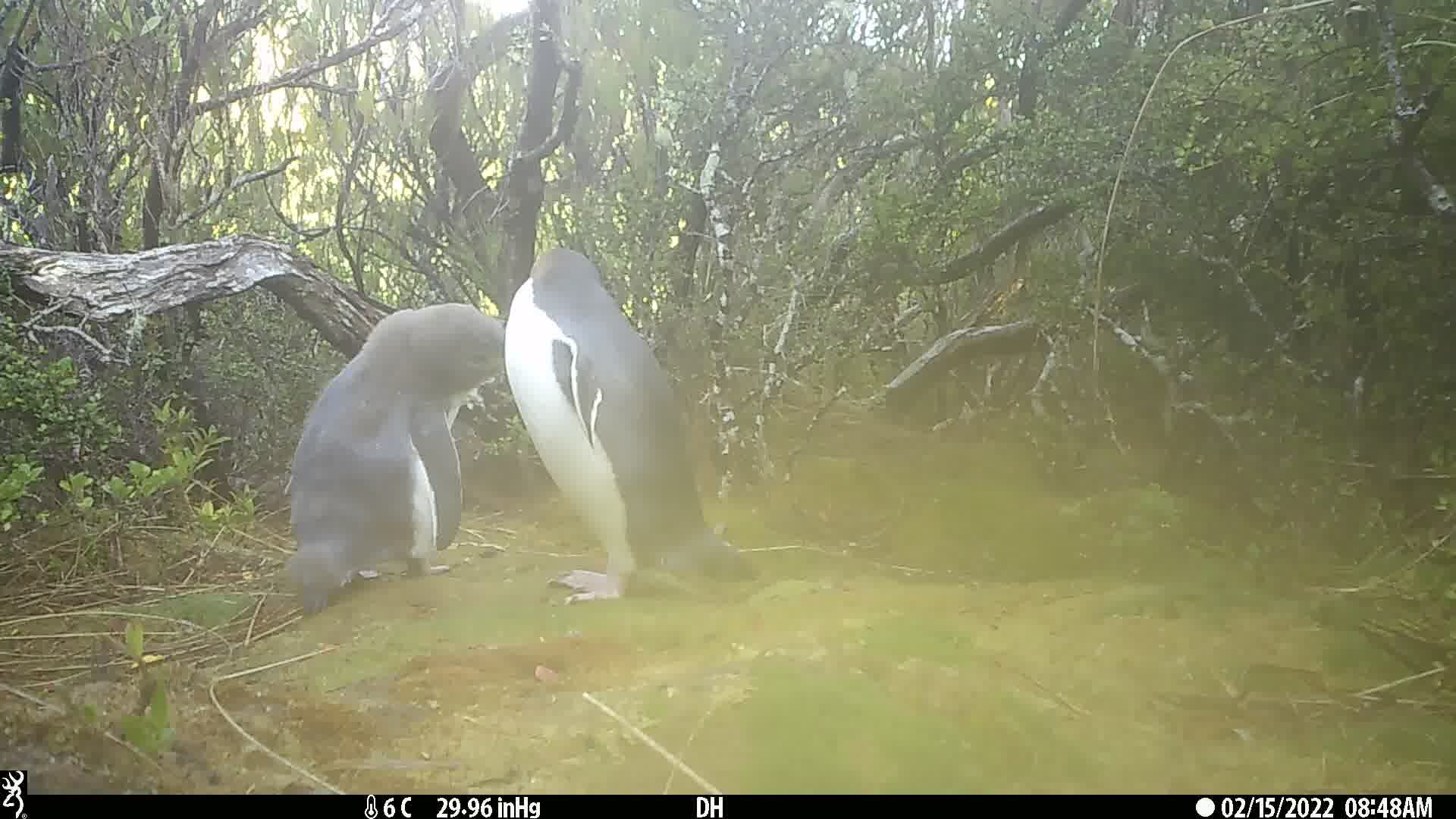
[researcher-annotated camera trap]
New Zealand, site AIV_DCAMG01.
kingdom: Animalia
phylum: Chordata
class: Aves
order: Sphenisciformes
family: Spheniscidae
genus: Megadyptes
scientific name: Megadyptes antipodes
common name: yellow-eyed penguin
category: yellow eyed penguin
Yellow eyed penguin (yellow-eyed penguin) (Megadyptes antipodes).